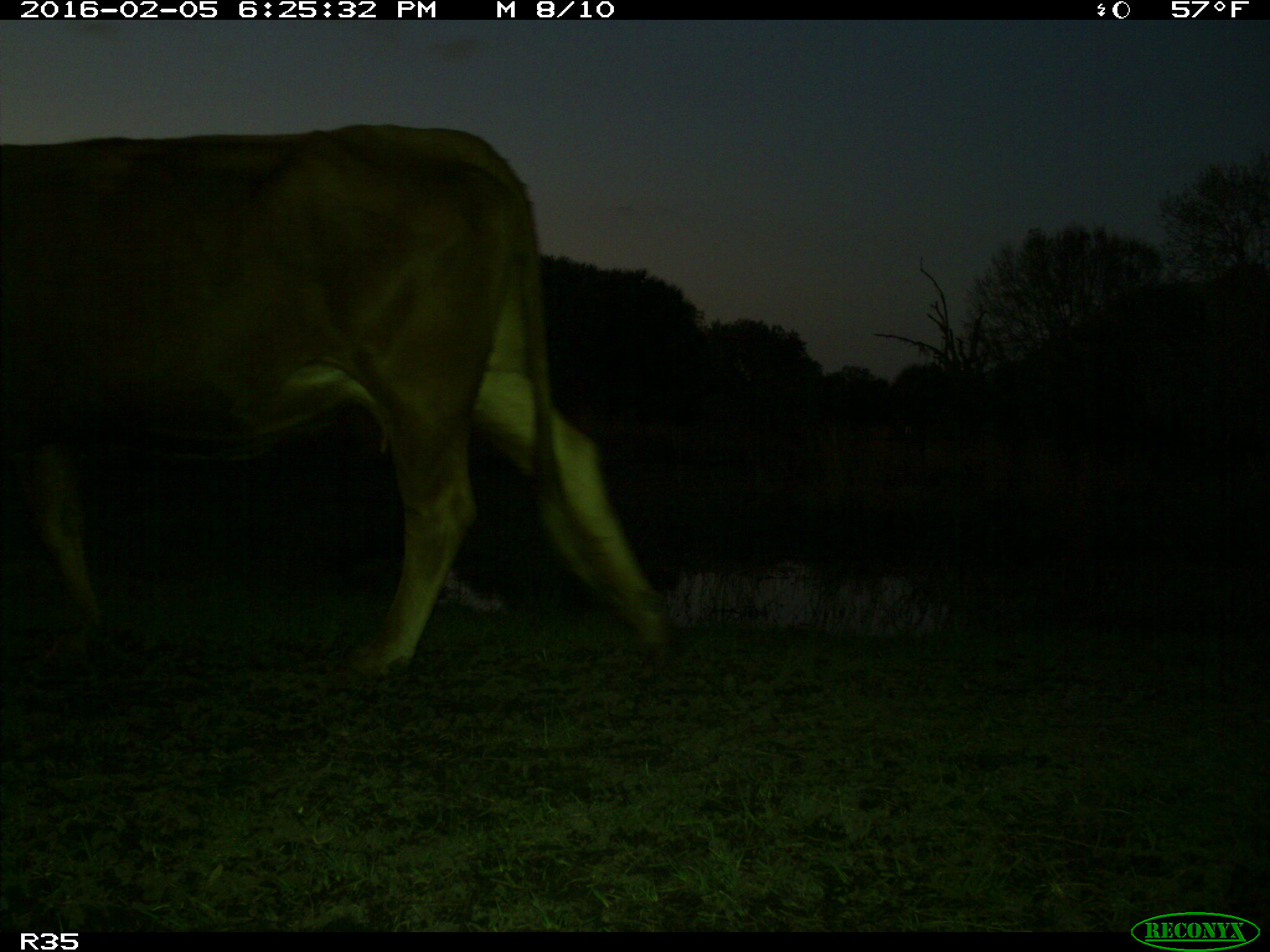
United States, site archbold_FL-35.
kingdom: Animalia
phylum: Chordata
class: Mammalia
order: Artiodactyla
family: Bovidae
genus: Bos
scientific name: Bos taurus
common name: domestic cow